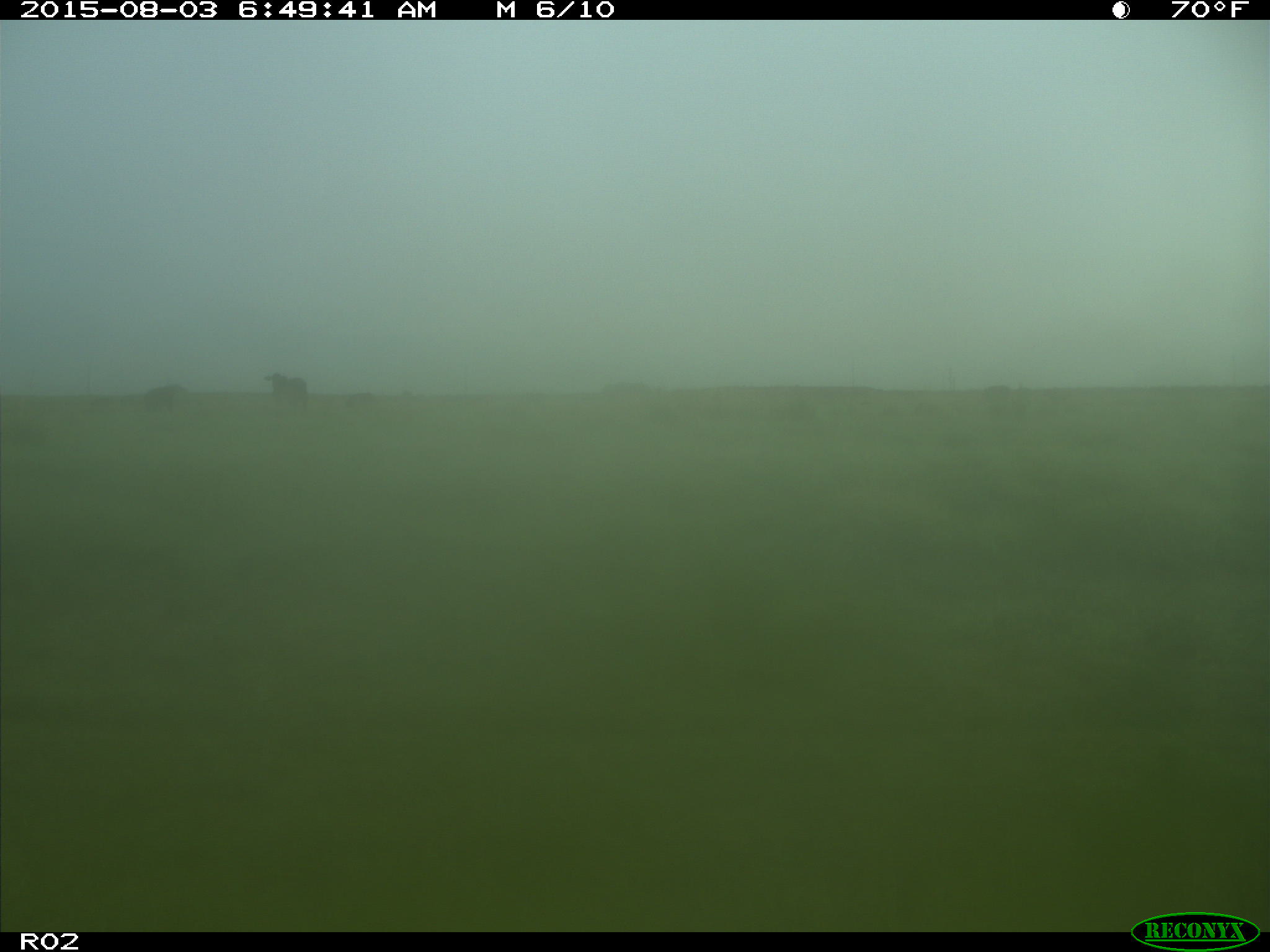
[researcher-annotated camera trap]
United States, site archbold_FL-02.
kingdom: Animalia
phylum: Chordata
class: Mammalia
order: Artiodactyla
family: Bovidae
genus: Bos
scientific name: Bos taurus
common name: domestic cow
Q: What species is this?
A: Bos taurus (domestic cow).